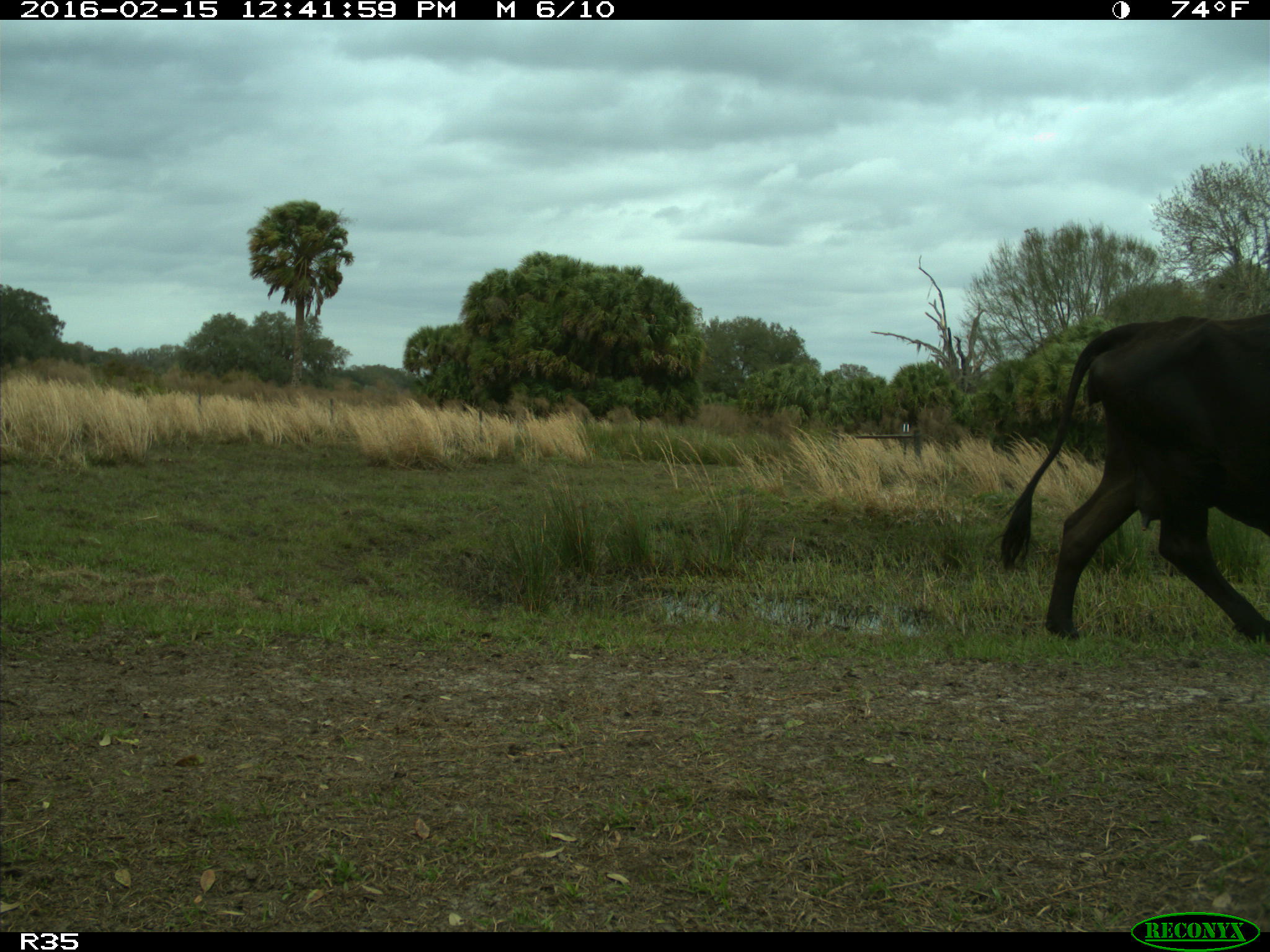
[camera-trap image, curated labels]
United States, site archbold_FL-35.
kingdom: Animalia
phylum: Chordata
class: Mammalia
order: Artiodactyla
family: Bovidae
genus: Bos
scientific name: Bos taurus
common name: domestic cow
Bos taurus (domestic cow).